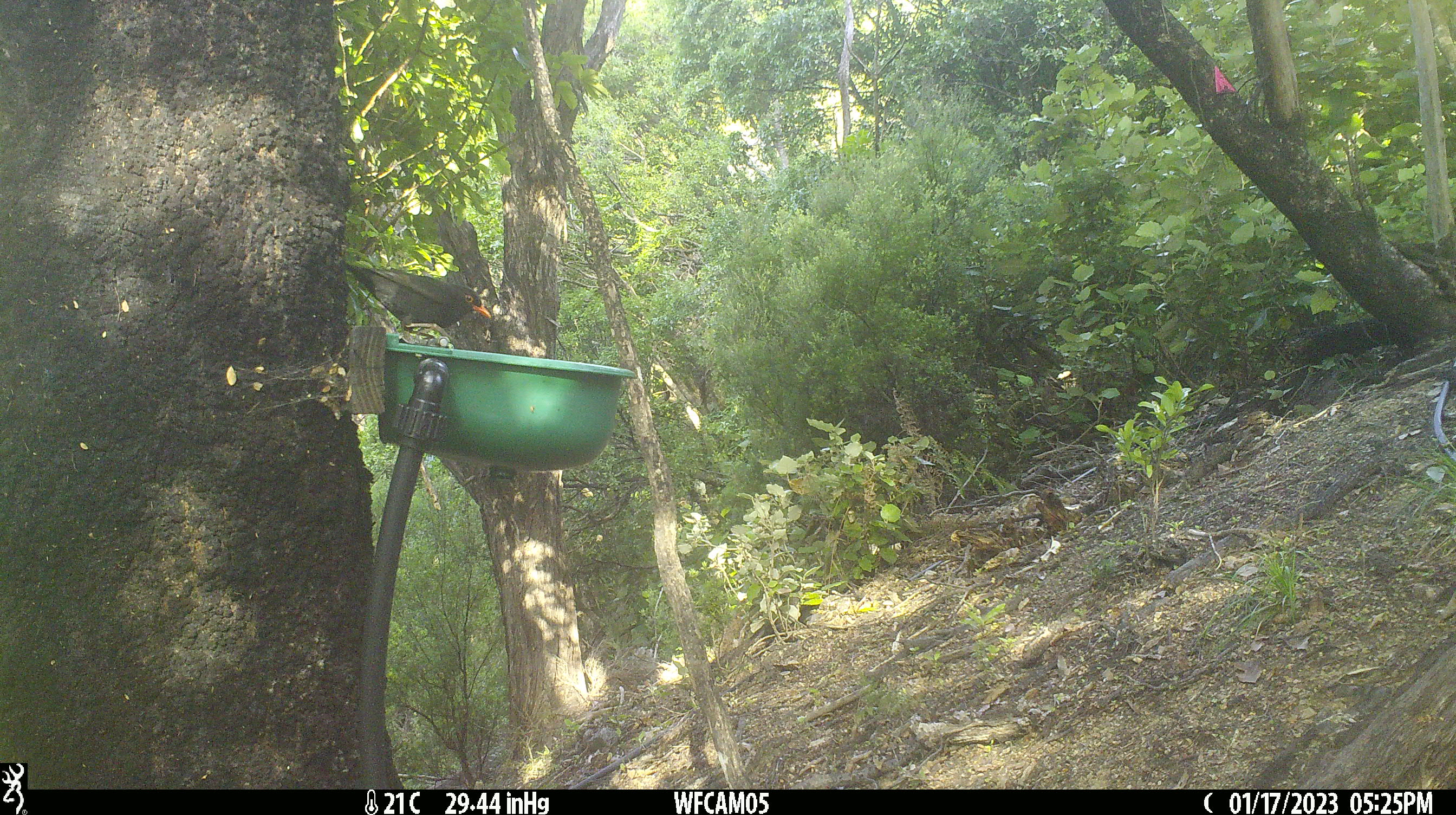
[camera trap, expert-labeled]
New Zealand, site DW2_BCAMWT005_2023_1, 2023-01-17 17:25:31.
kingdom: Animalia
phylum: Chordata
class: Aves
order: Passeriformes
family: Turdidae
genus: Turdus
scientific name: Turdus merula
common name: eurasian blackbird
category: blackbird